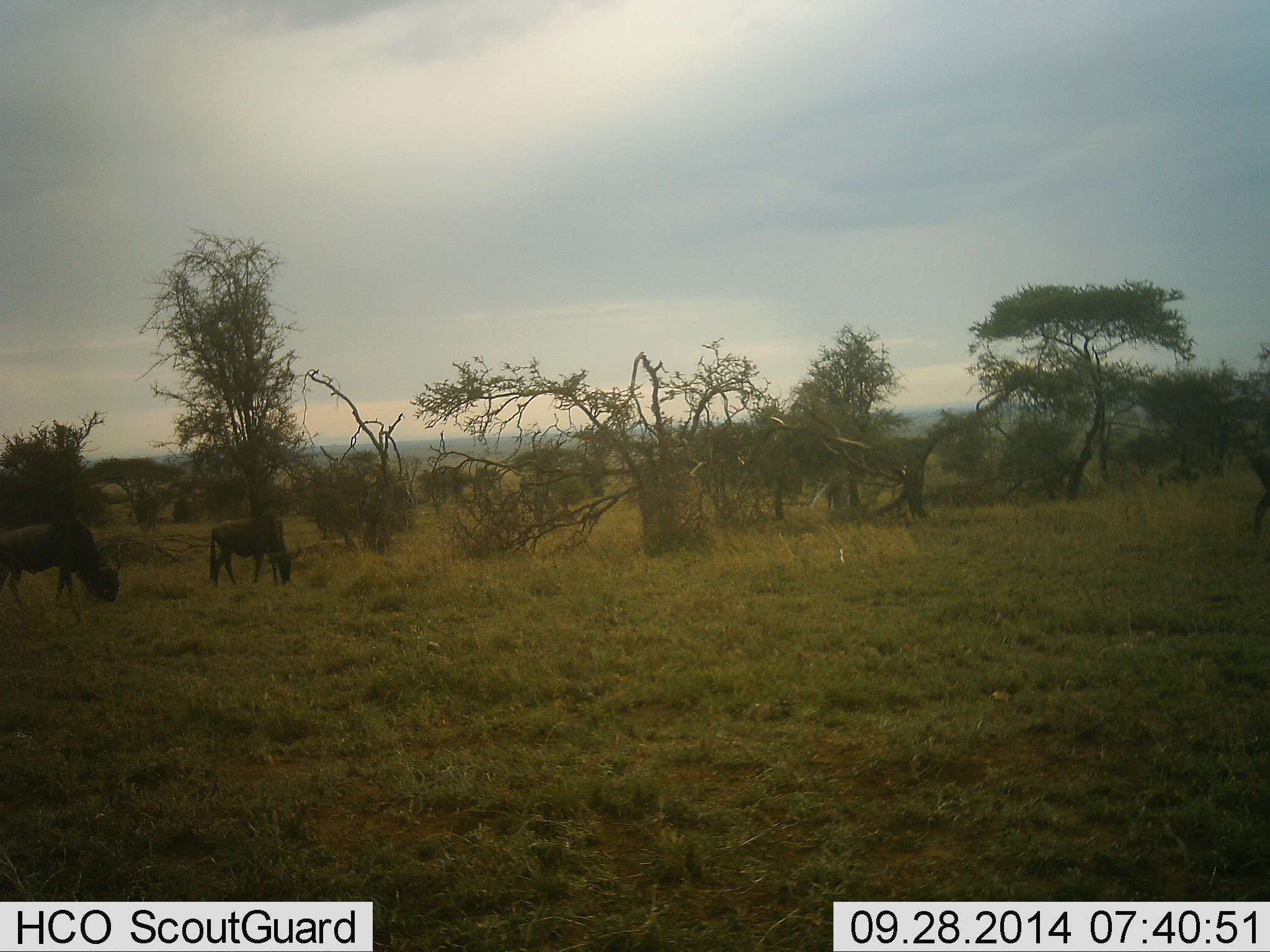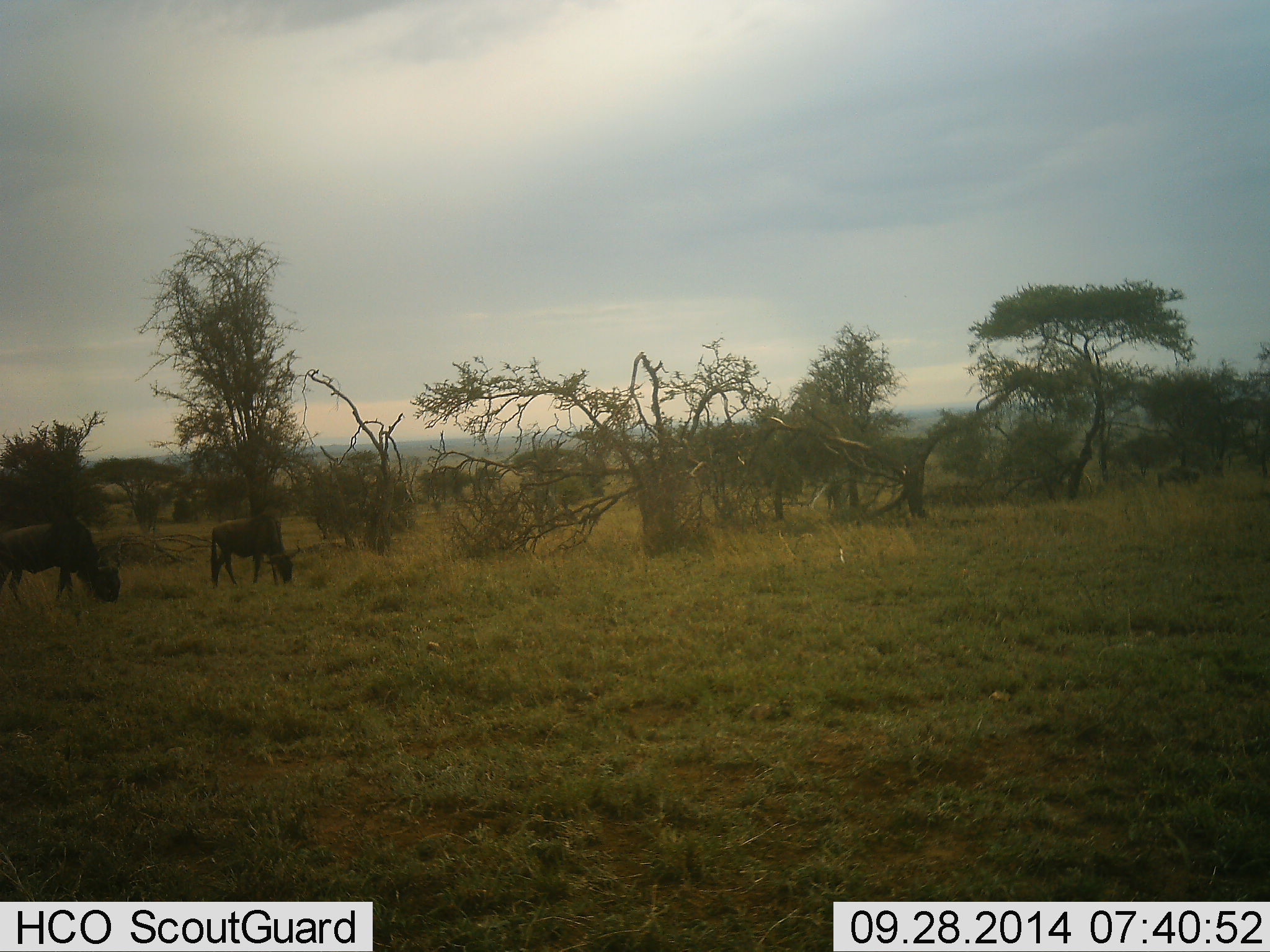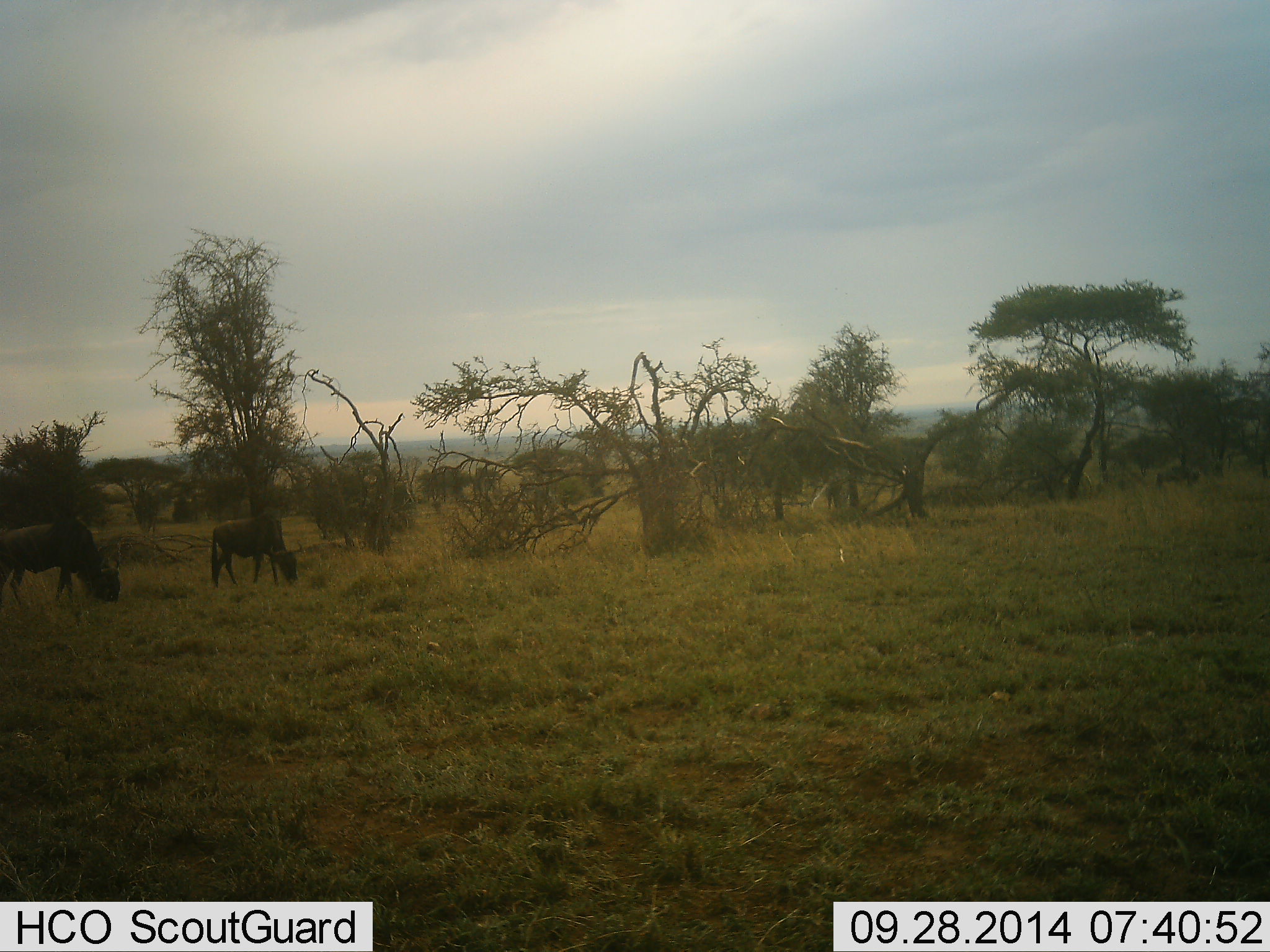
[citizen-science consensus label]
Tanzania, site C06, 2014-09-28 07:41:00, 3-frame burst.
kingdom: Animalia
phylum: Chordata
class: Mammalia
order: Artiodactyla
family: Bovidae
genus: Connochaetes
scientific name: Connochaetes taurinus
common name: blue wildebeest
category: wildebeest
Wildebeest (blue wildebeest) (Connochaetes taurinus), count 2. Behavior (volunteer vote fractions): standing 30%, resting 0%, moving 10%, interacting 0%. Young present (vote fraction): 0%. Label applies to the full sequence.